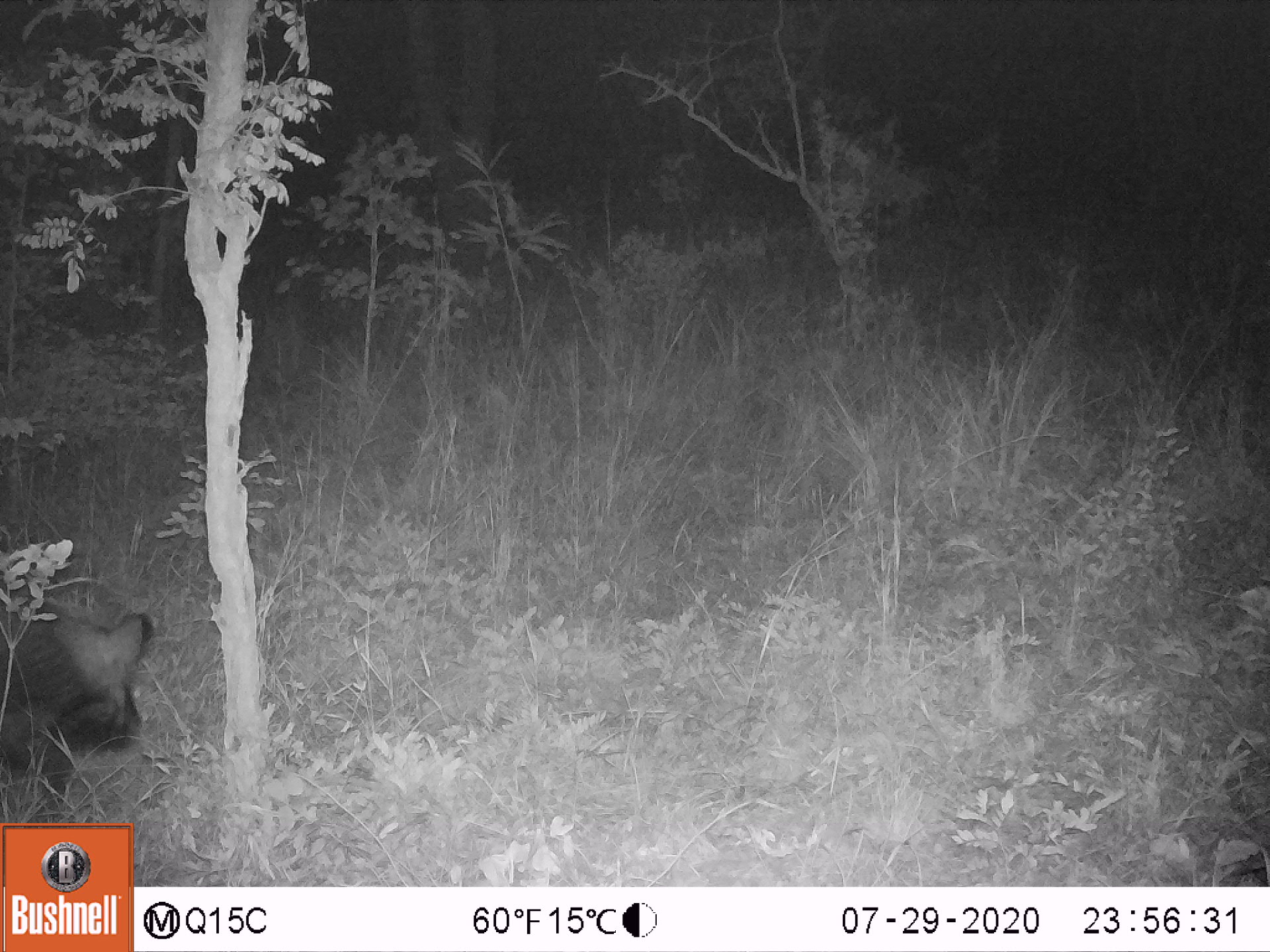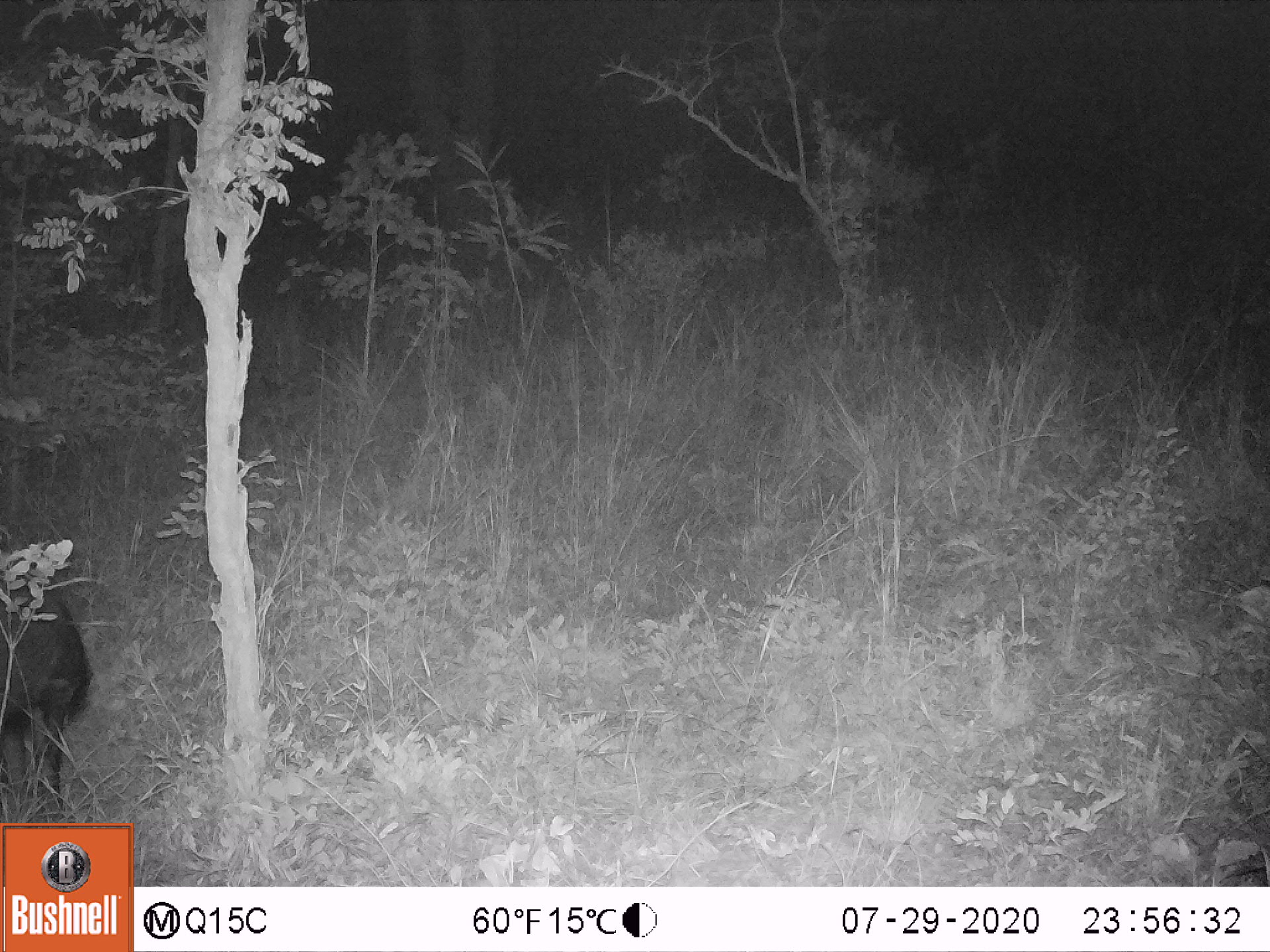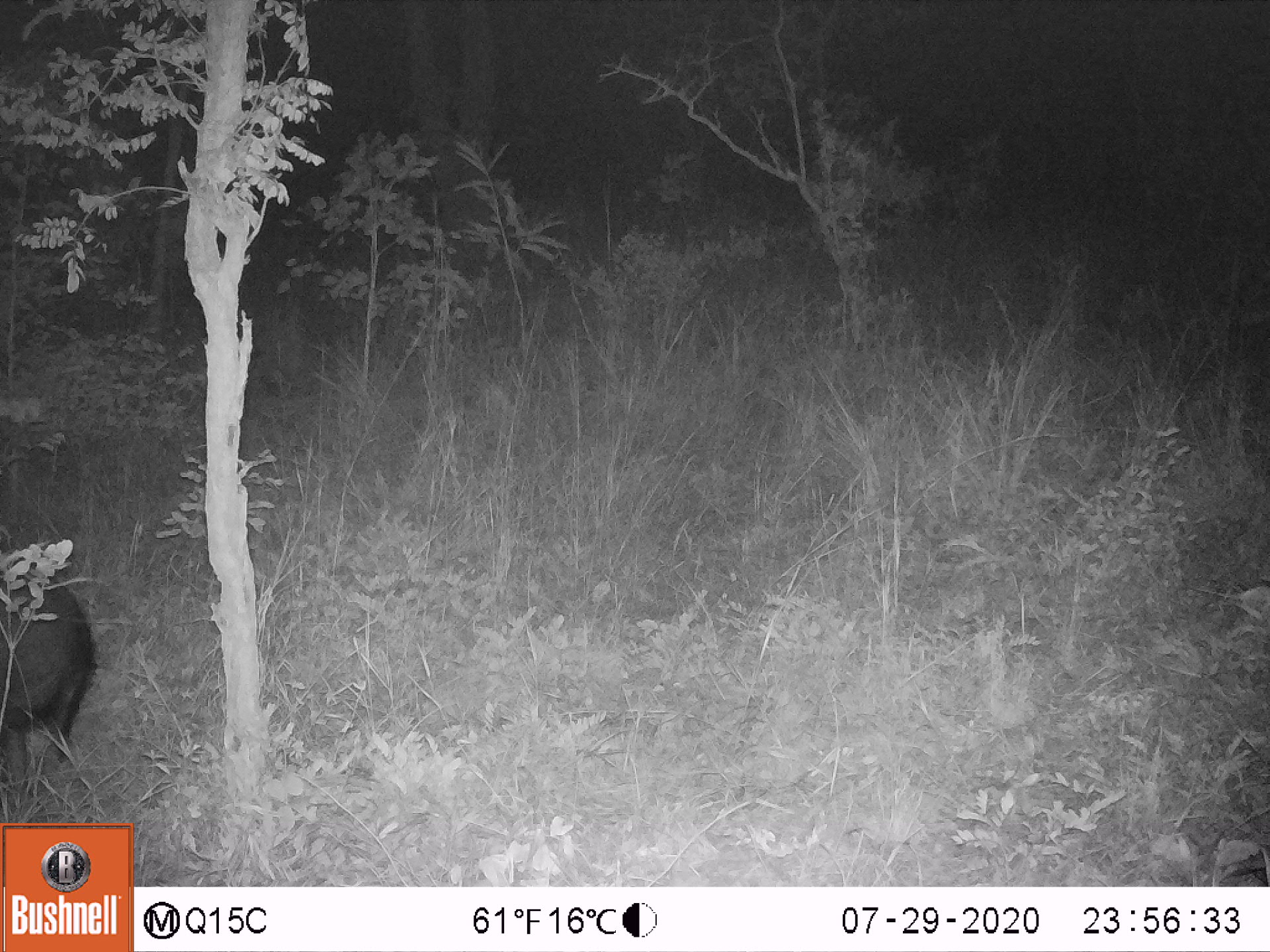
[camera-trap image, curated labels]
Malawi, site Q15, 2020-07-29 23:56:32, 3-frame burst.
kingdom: Animalia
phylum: Chordata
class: Mammalia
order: Artiodactyla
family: Suidae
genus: Potamochoerus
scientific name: Potamochoerus larvatus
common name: bushpig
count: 1